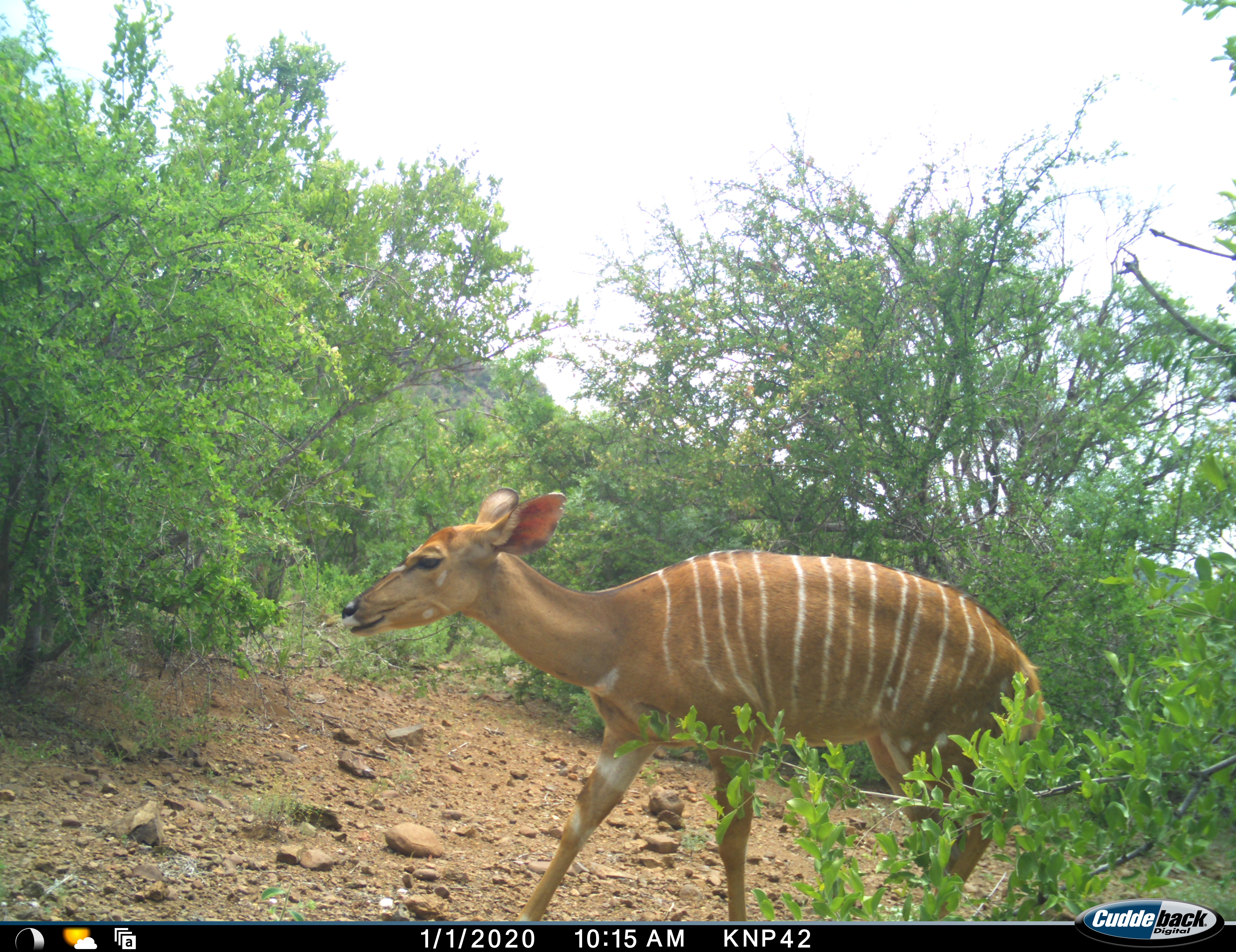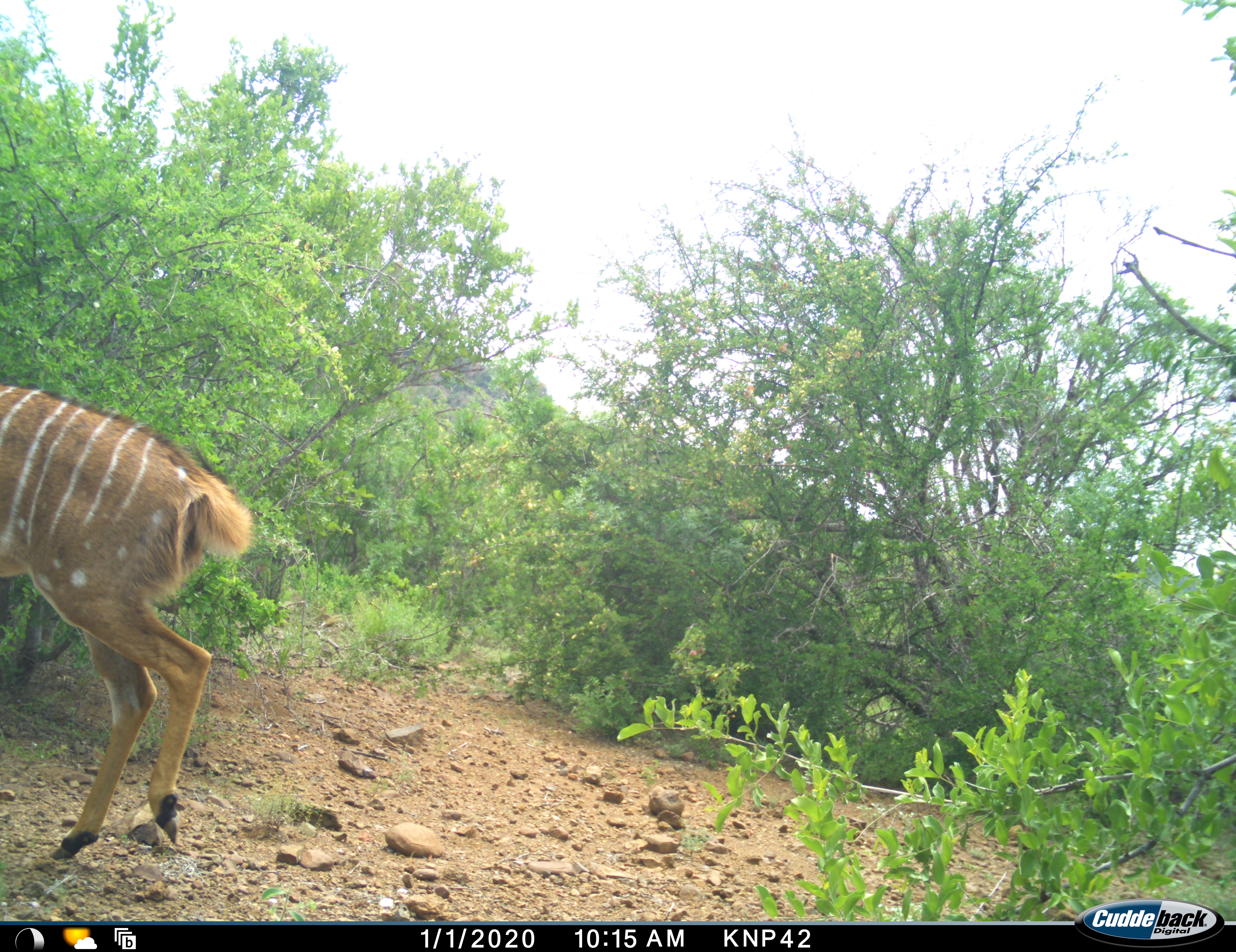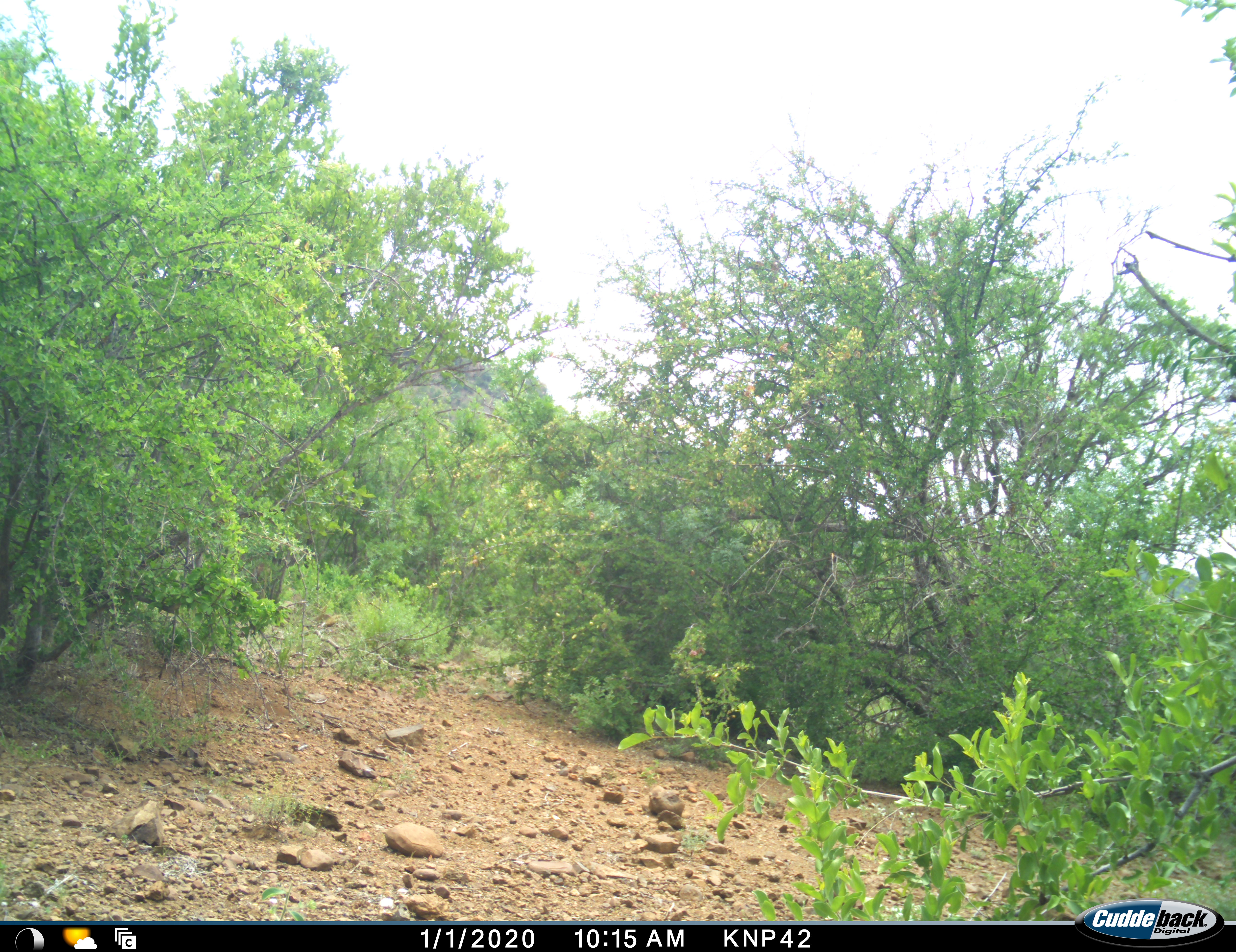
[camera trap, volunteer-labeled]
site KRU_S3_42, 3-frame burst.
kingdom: Animalia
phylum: Chordata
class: Mammalia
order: Artiodactyla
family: Bovidae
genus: Tragelaphus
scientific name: Tragelaphus angasii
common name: nyala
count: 1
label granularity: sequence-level